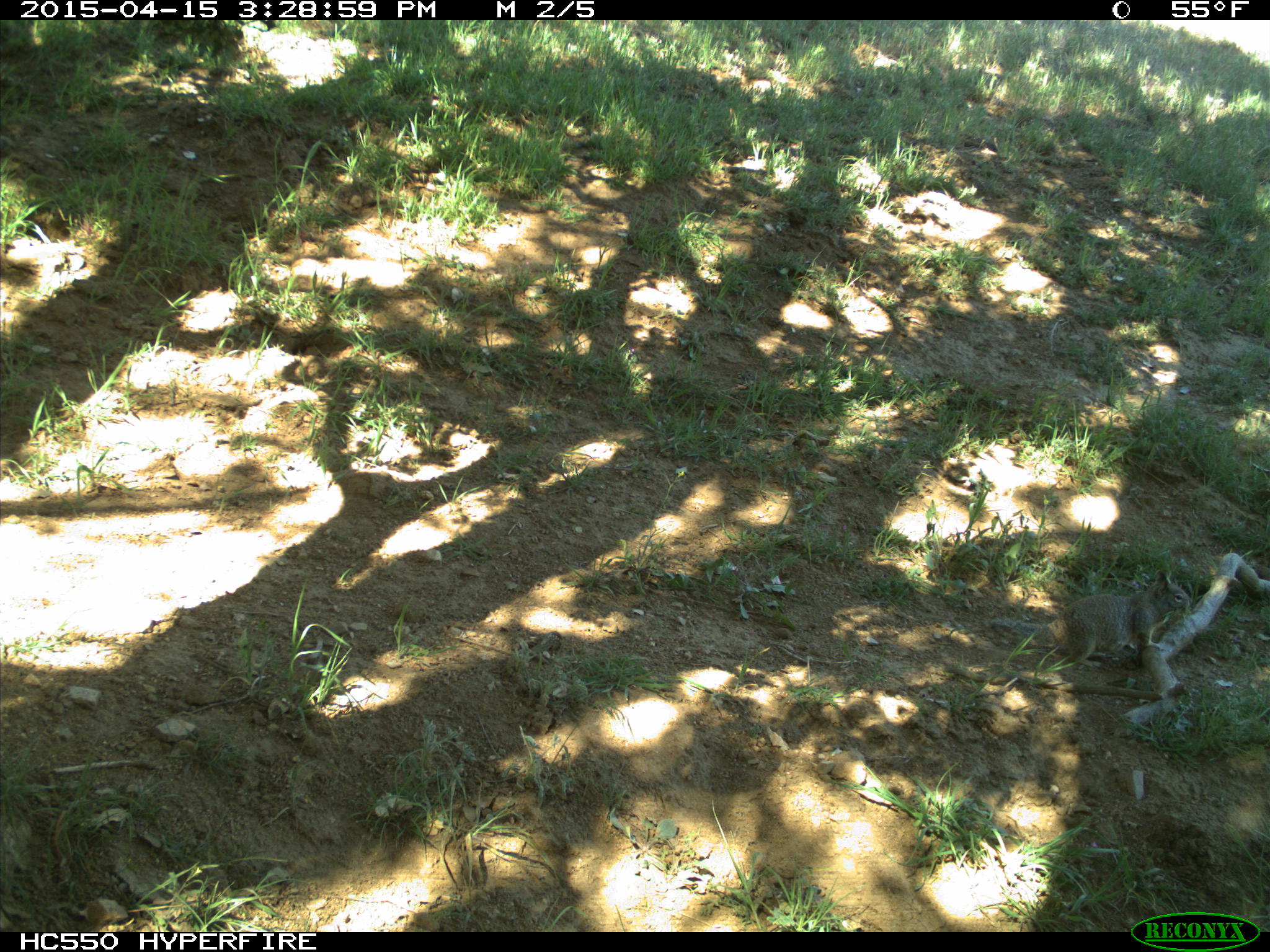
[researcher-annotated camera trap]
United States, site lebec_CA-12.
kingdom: Animalia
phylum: Chordata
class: Mammalia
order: Rodentia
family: Sciuridae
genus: Otospermophilus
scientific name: Otospermophilus beecheyi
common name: california ground squirrel